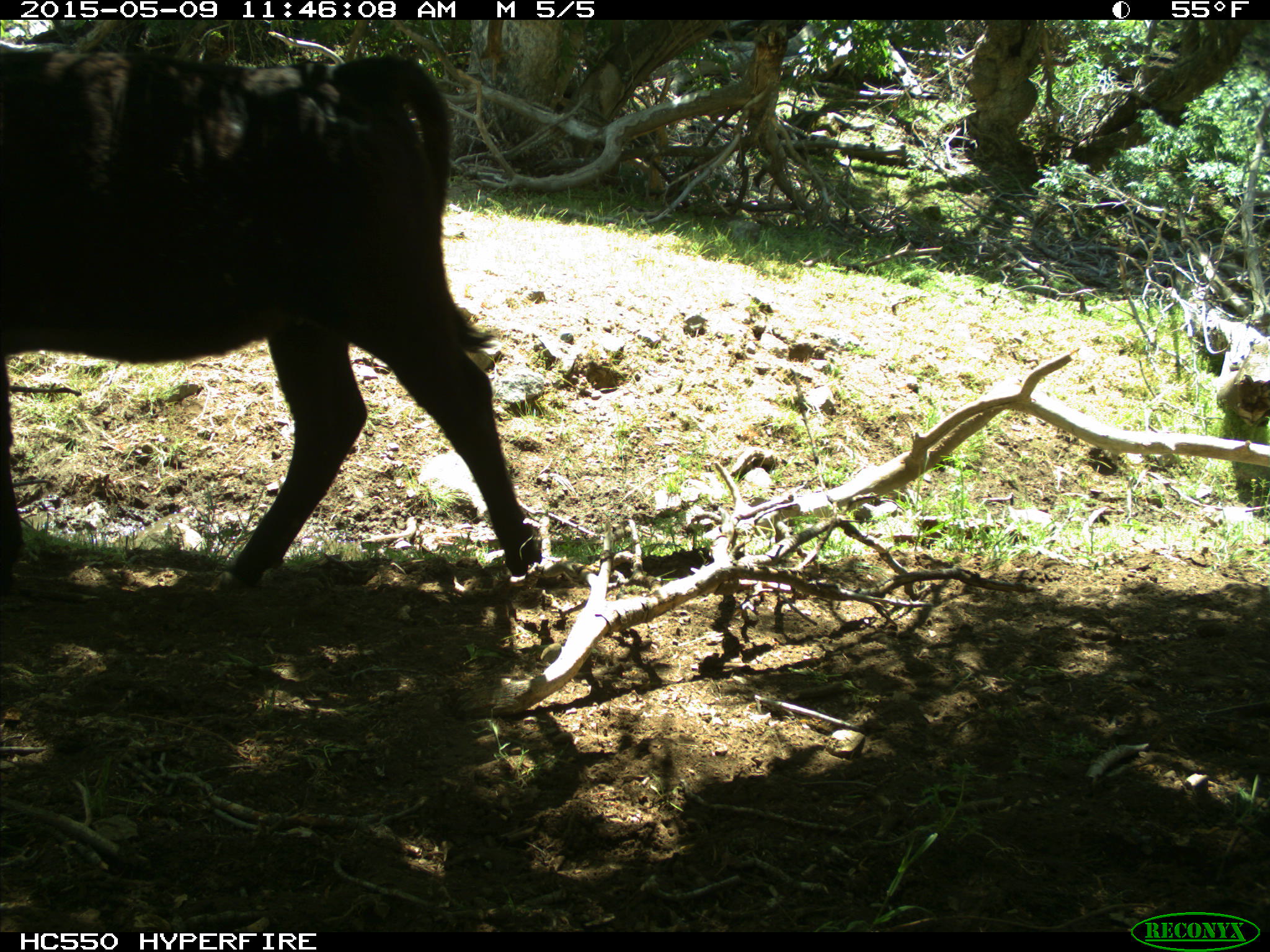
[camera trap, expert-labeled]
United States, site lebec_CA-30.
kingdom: Animalia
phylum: Chordata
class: Mammalia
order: Artiodactyla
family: Bovidae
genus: Bos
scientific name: Bos taurus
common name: domestic cow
Bos taurus (domestic cow).